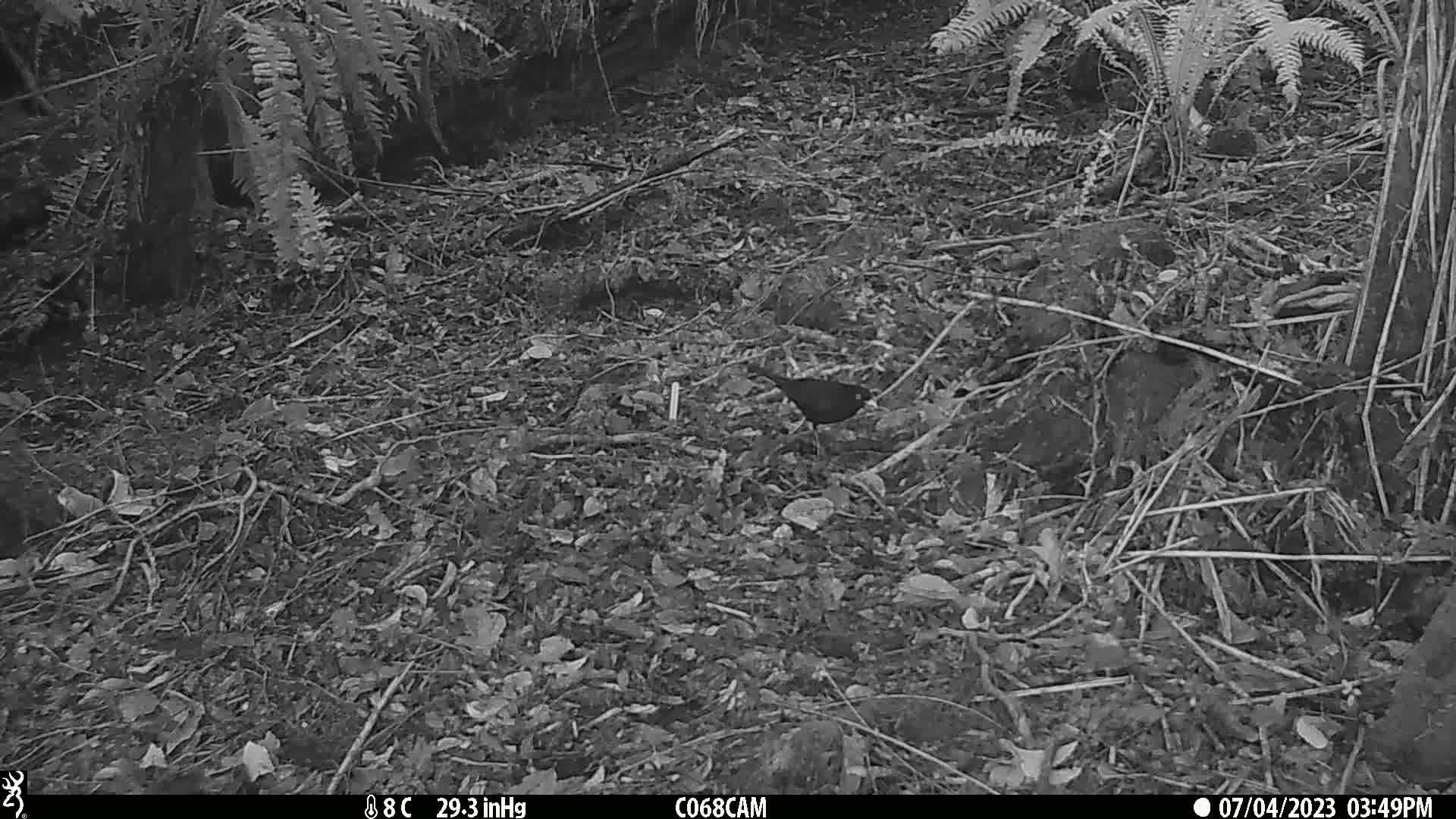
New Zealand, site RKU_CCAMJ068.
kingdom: Animalia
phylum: Chordata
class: Aves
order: Passeriformes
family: Turdidae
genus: Turdus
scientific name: Turdus merula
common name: eurasian blackbird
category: blackbird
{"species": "blackbird (eurasian blackbird) (Turdus merula)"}